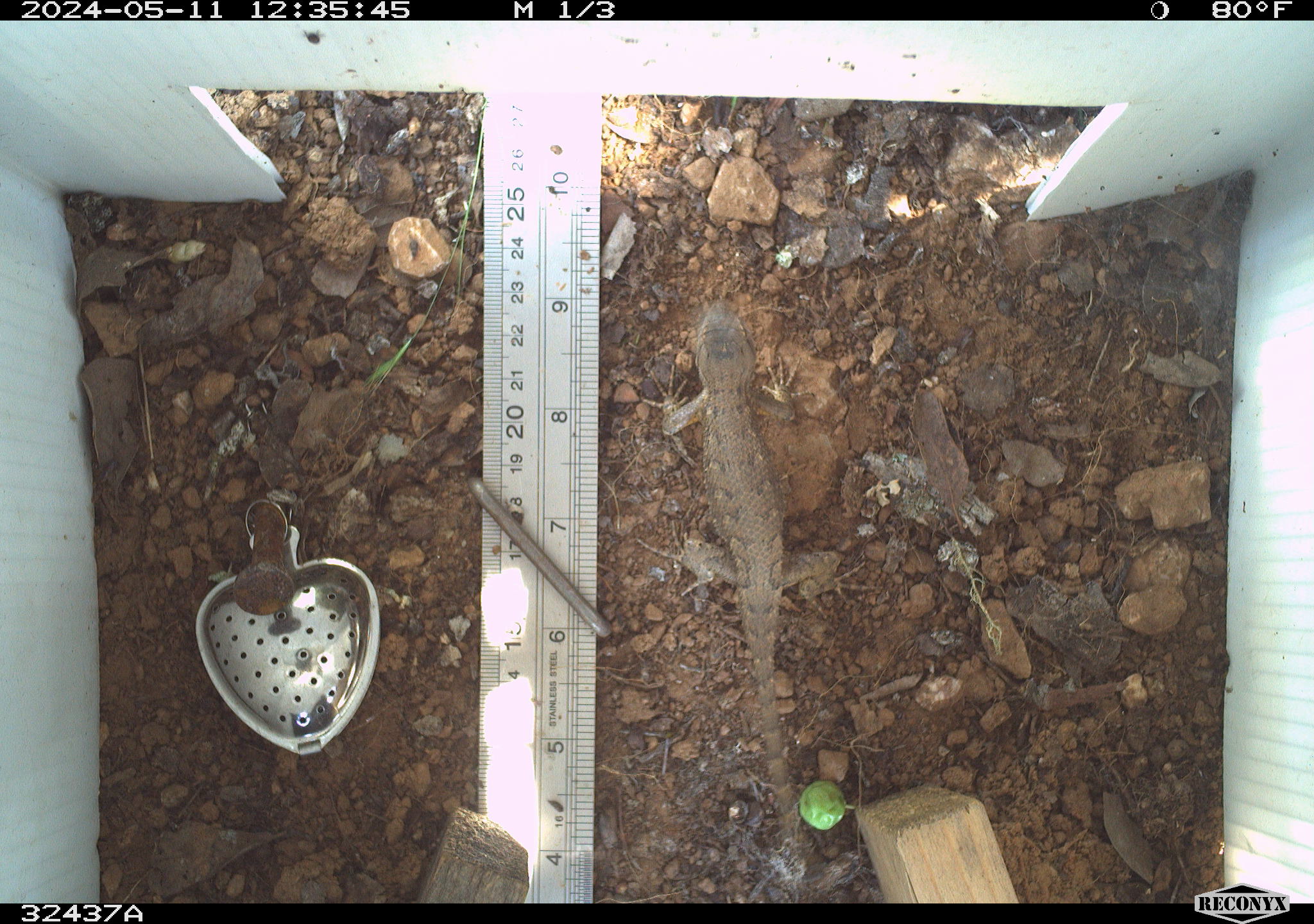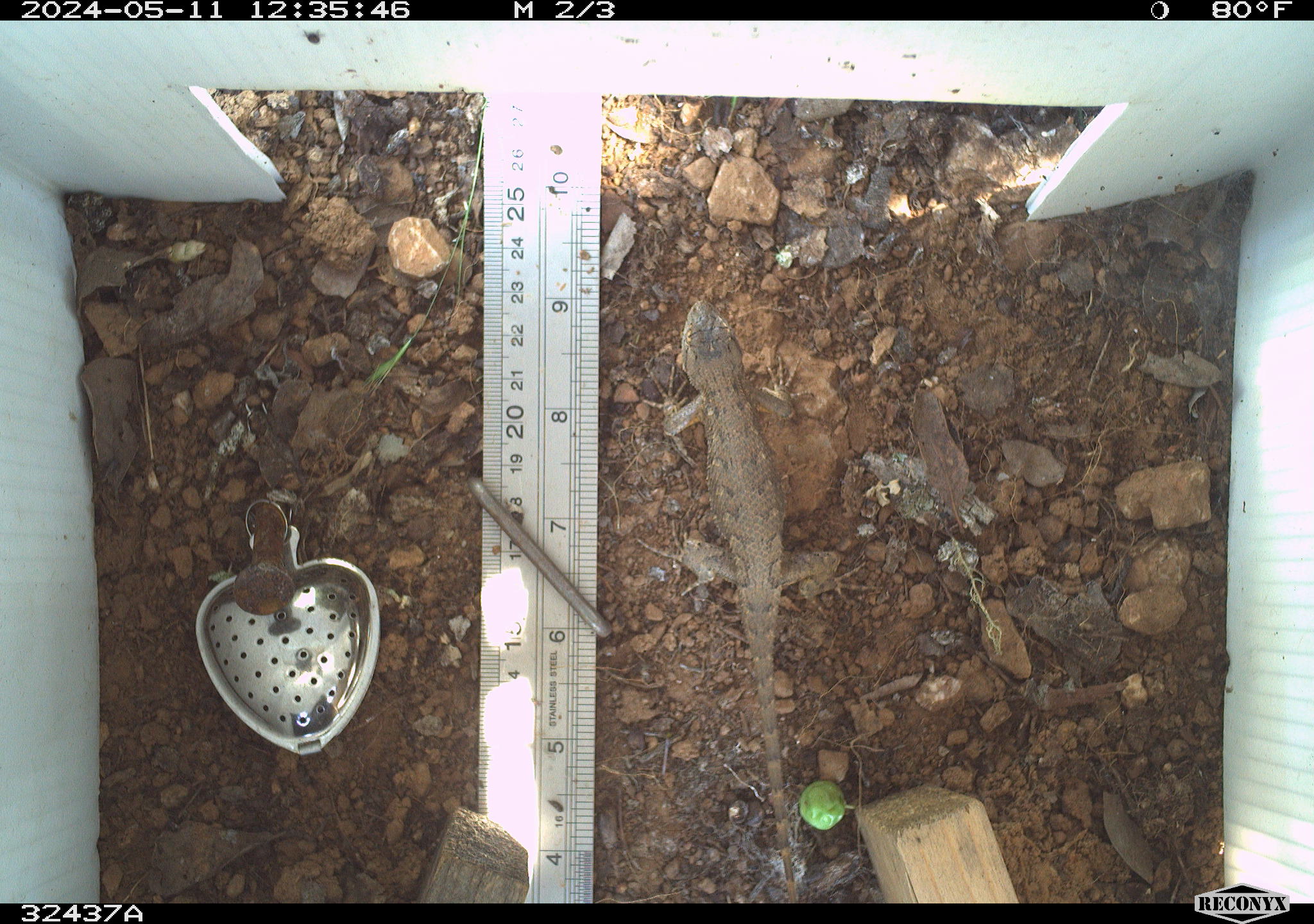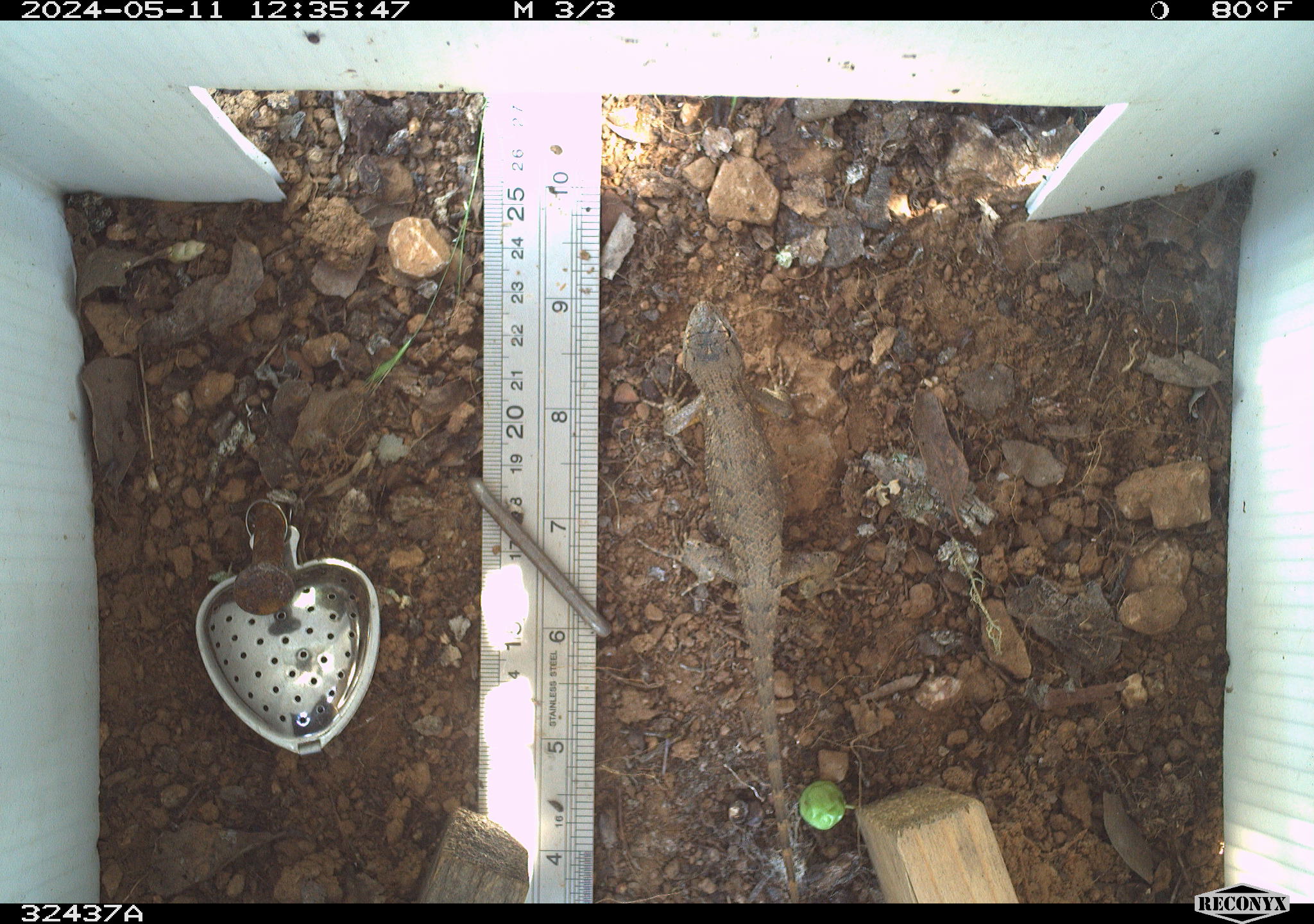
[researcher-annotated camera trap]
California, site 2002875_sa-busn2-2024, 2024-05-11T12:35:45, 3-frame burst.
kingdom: Animalia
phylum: Chordata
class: Reptilia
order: Squamata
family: Phrynosomatidae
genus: Sceloporus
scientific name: Sceloporus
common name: spiny lizards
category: sceloporus species